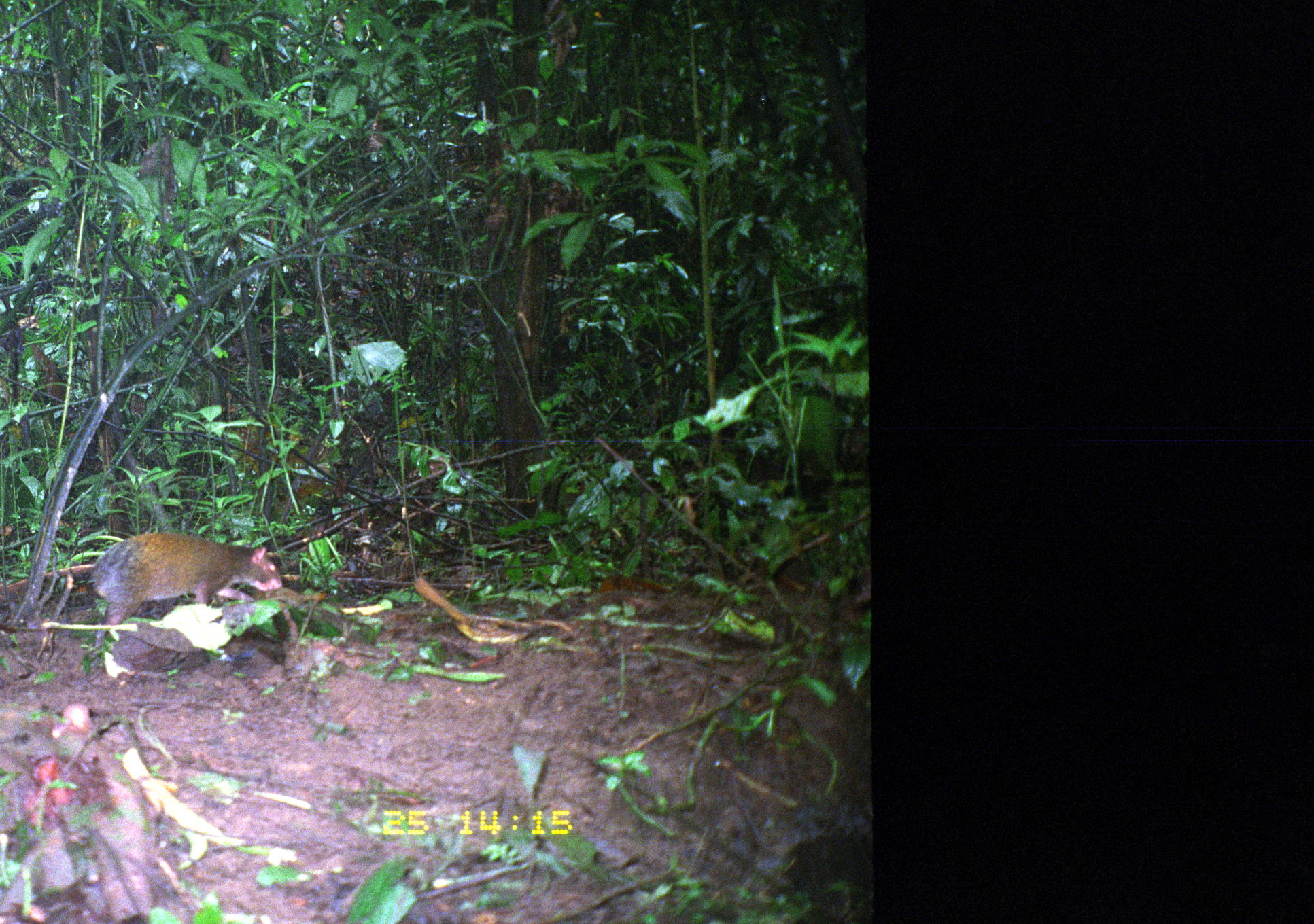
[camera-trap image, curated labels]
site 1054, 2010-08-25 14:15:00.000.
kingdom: Animalia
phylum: Chordata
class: Mammalia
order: Rodentia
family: Dasyproctidae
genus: Dasyprocta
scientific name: Dasyprocta punctata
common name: central american agouti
Dasyprocta punctata (central american agouti).